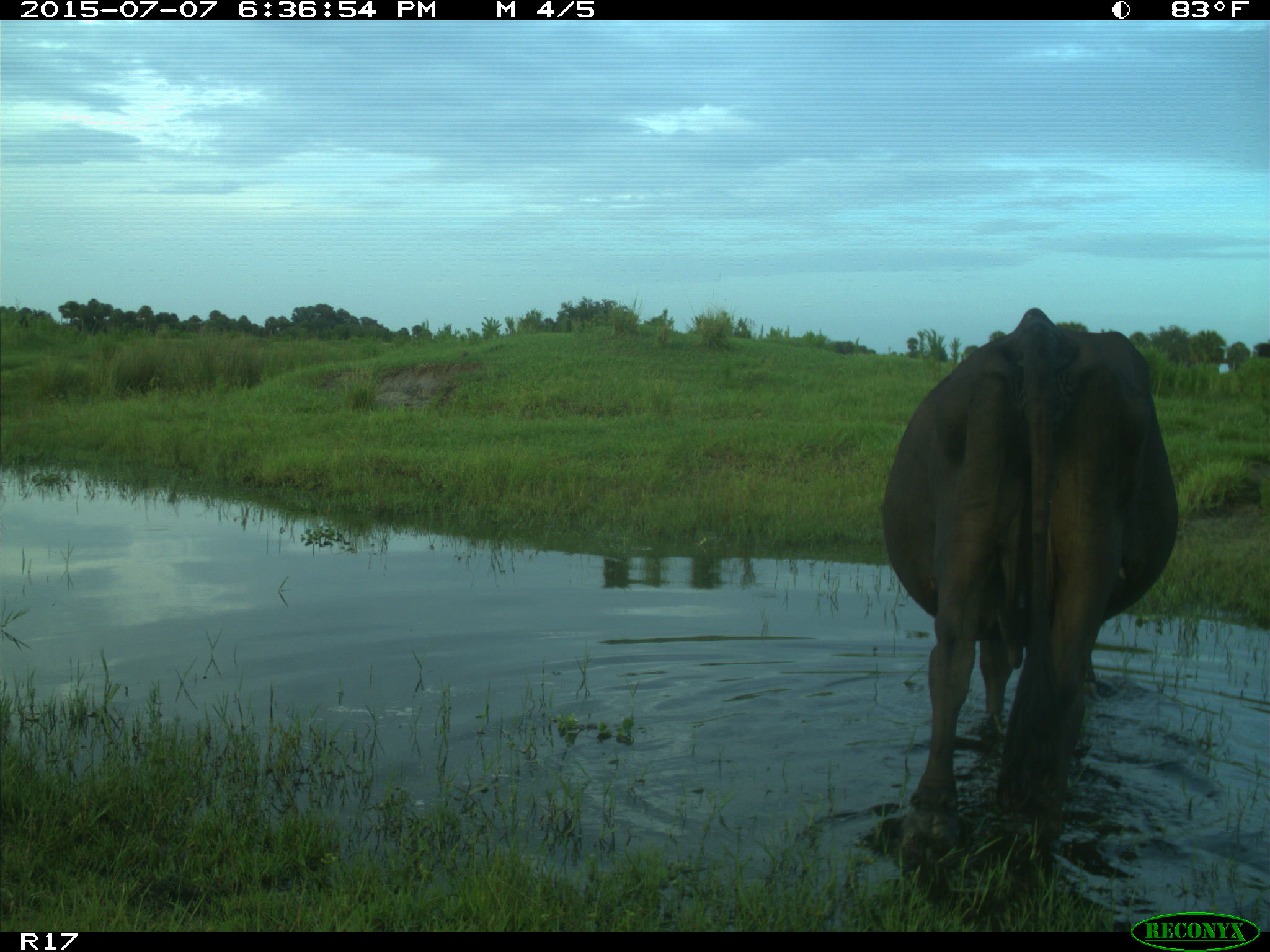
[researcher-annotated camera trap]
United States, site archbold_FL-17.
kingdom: Animalia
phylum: Chordata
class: Mammalia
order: Artiodactyla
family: Bovidae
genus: Bos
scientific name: Bos taurus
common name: domestic cow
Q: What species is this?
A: Bos taurus (domestic cow).